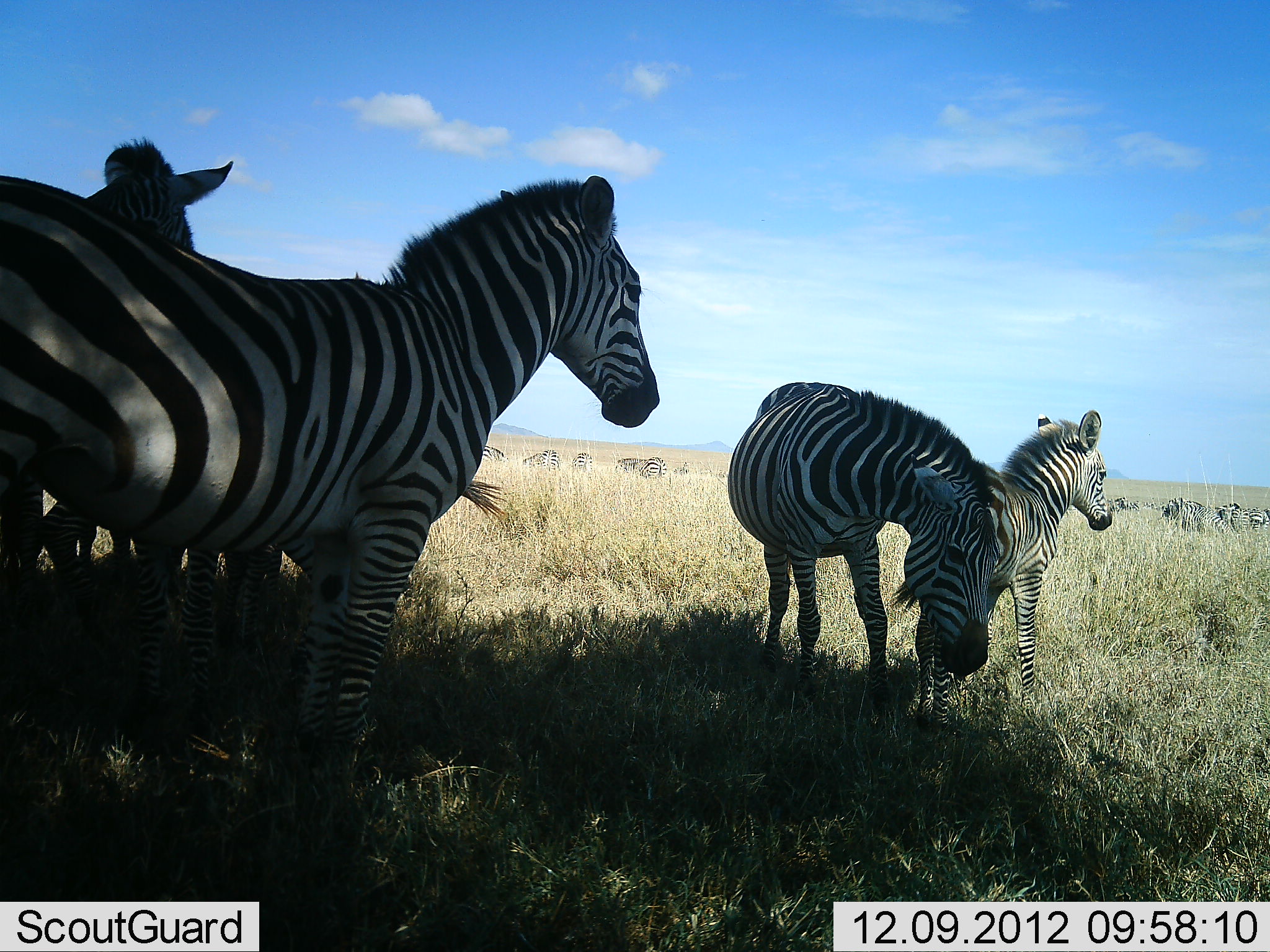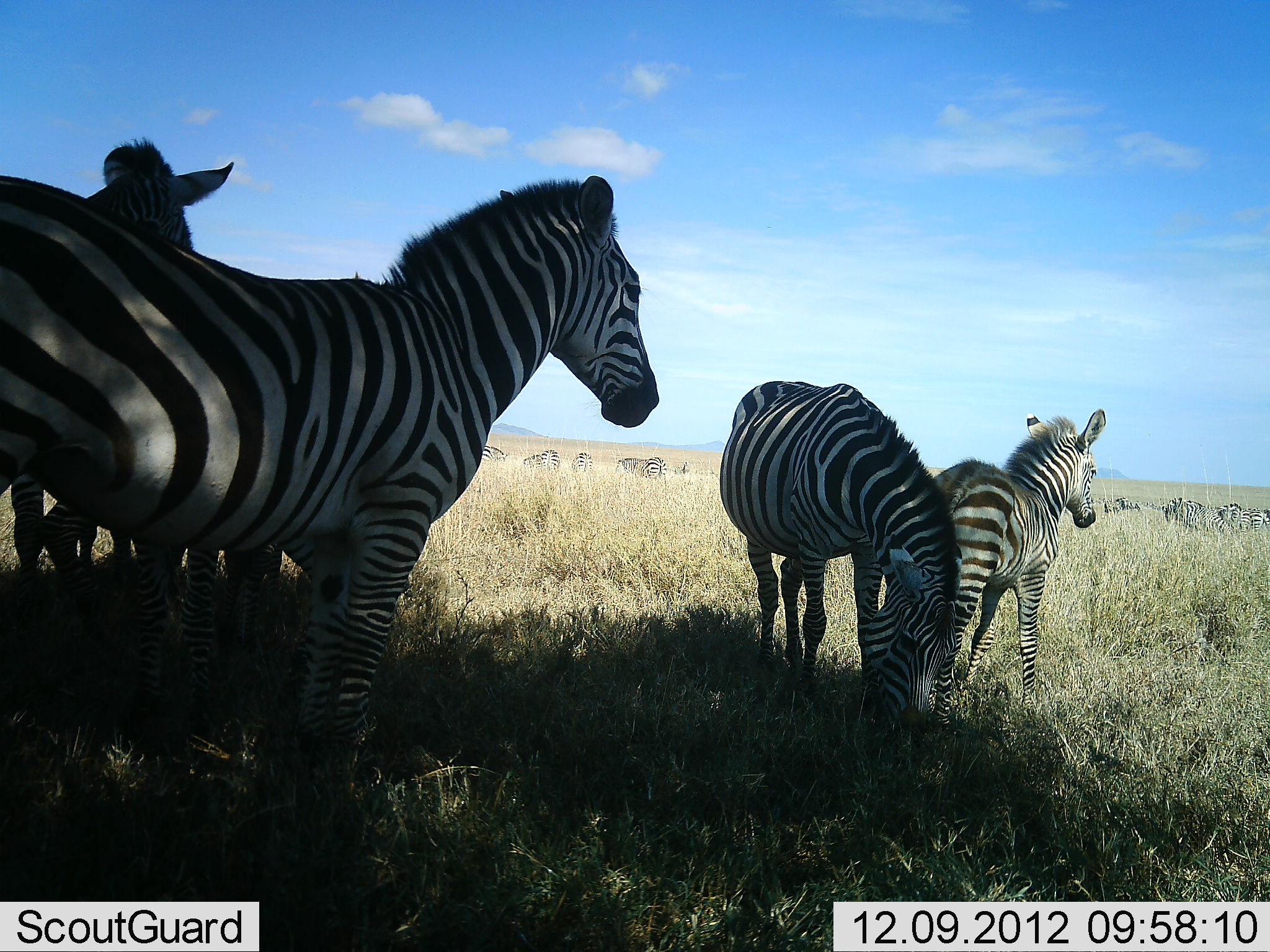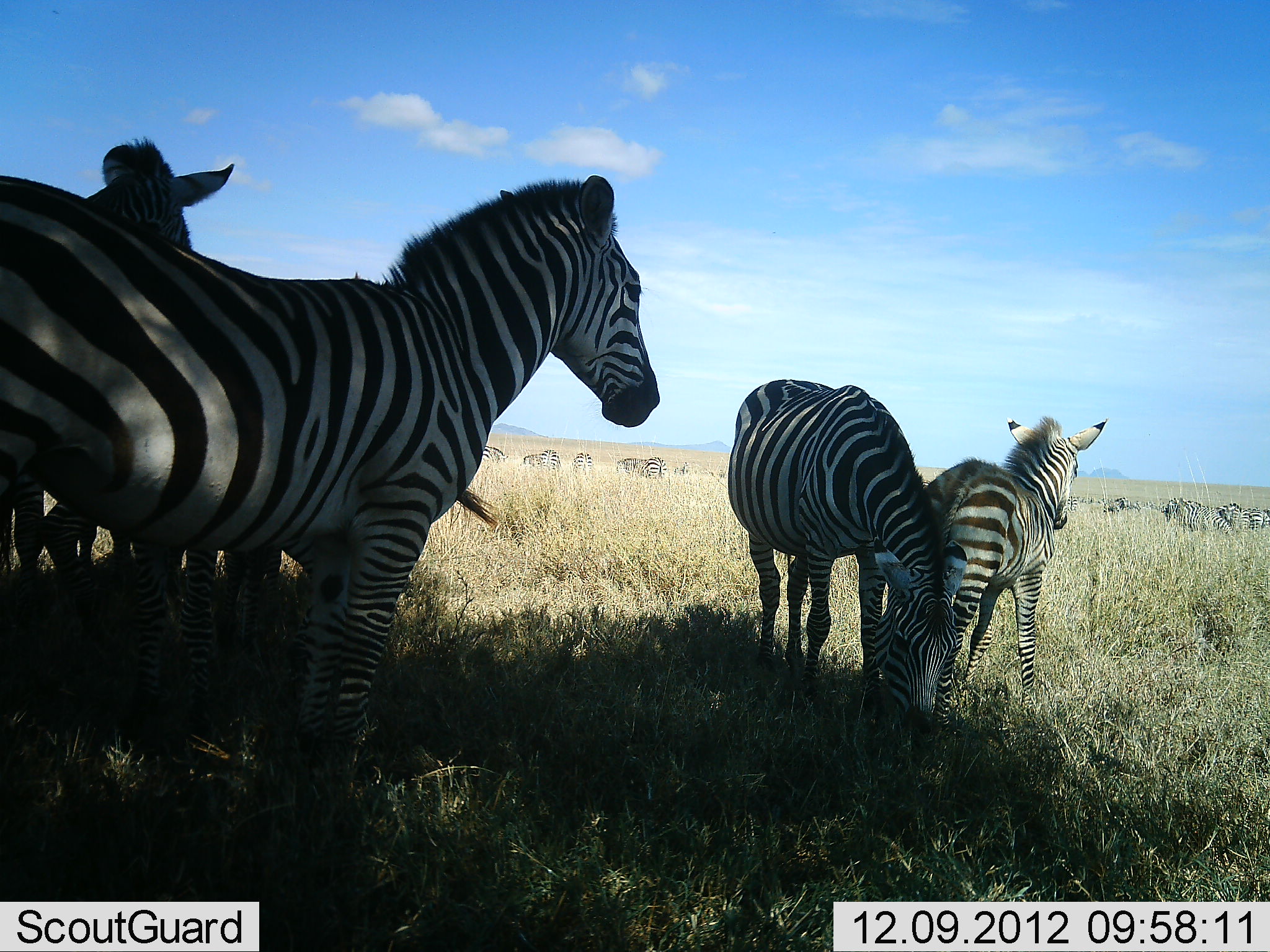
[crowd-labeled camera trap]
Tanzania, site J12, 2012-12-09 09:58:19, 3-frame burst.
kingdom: Animalia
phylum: Chordata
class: Mammalia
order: Perissodactyla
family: Equidae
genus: Equus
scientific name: Equus quagga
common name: plains zebra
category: zebra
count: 11-50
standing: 90%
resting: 0%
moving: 10%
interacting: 0%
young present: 50%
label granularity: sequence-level